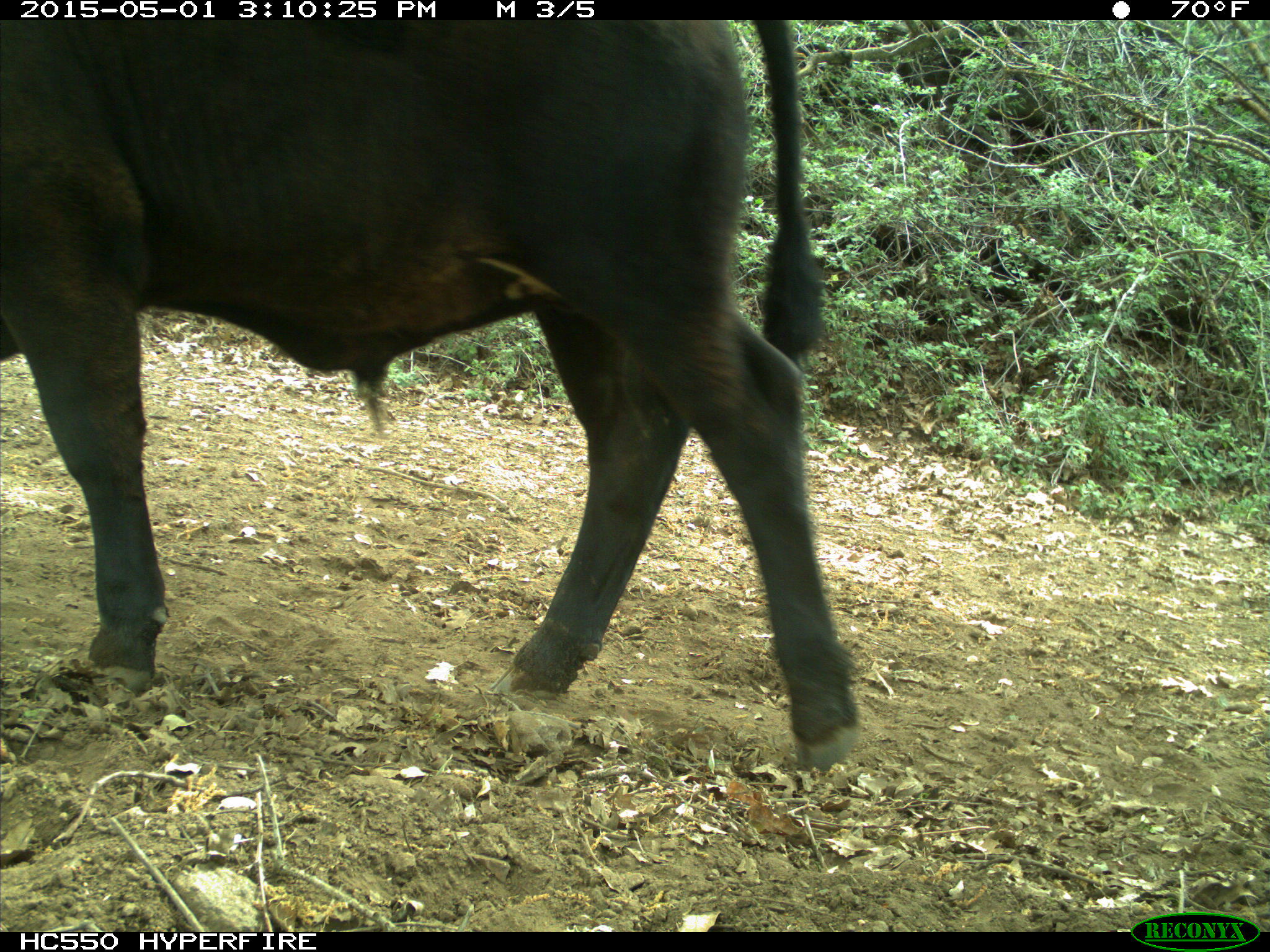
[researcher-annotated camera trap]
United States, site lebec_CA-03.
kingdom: Animalia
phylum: Chordata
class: Mammalia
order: Artiodactyla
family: Bovidae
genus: Bos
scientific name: Bos taurus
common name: domestic cow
Bos taurus (domestic cow).